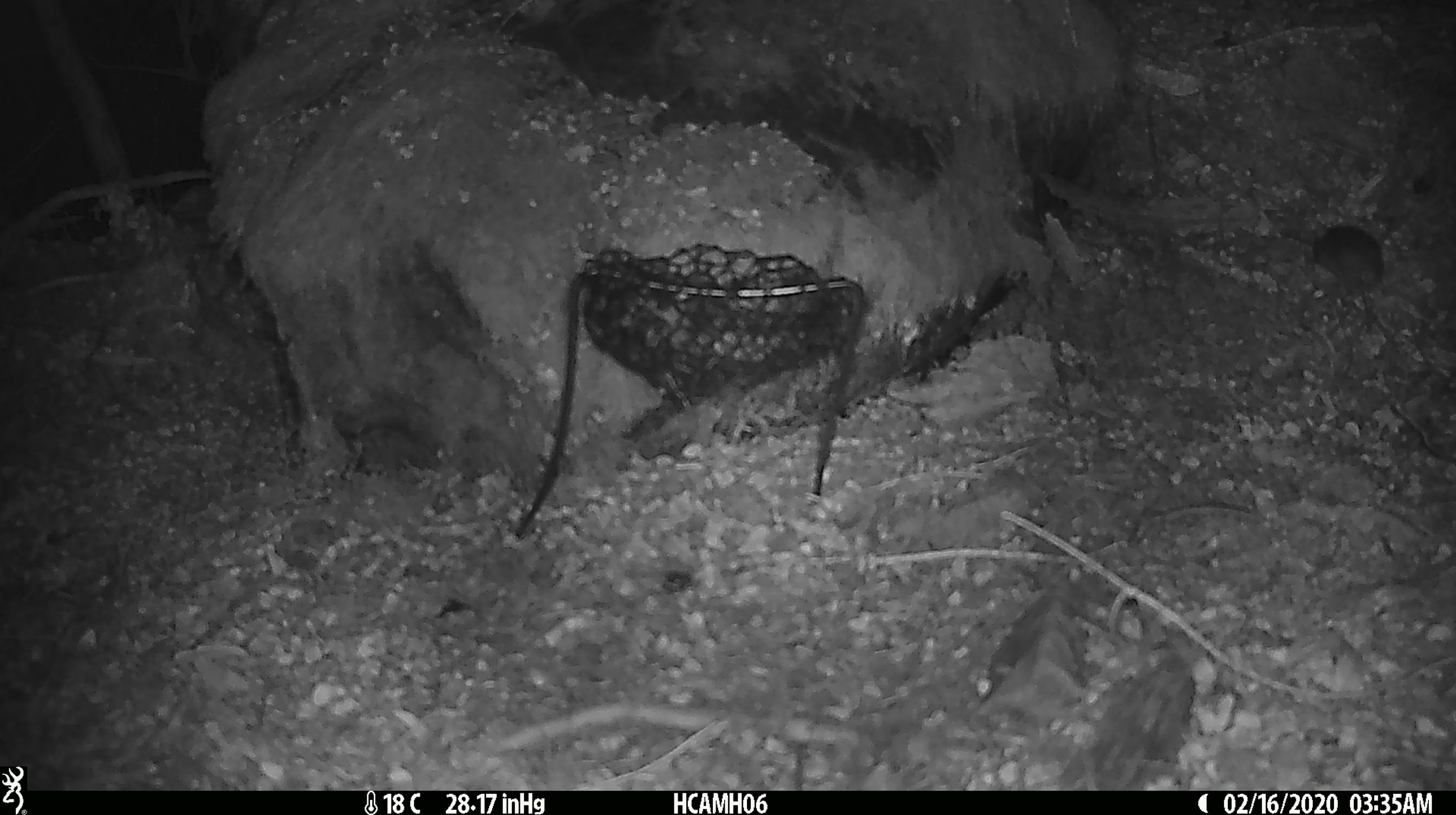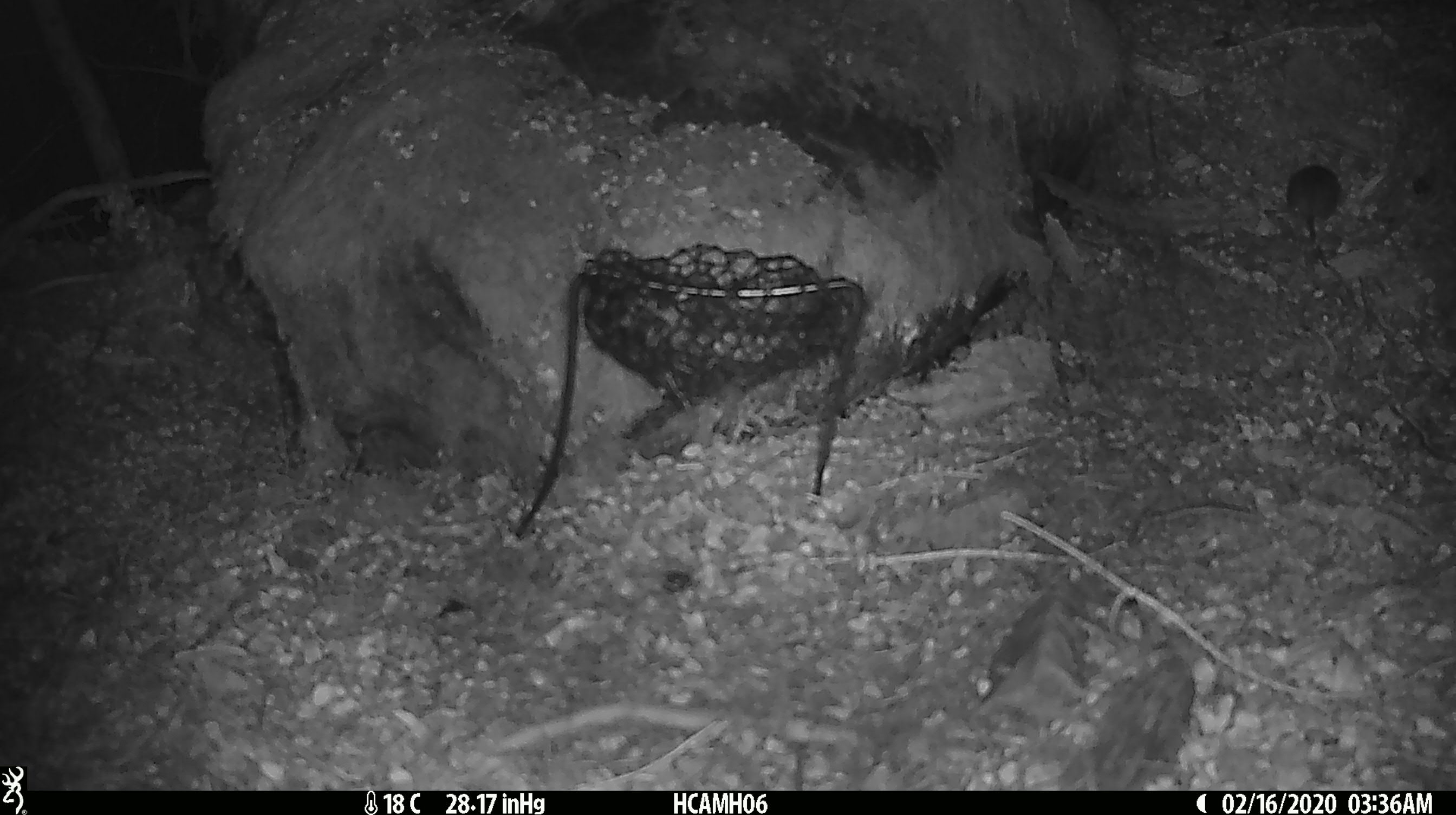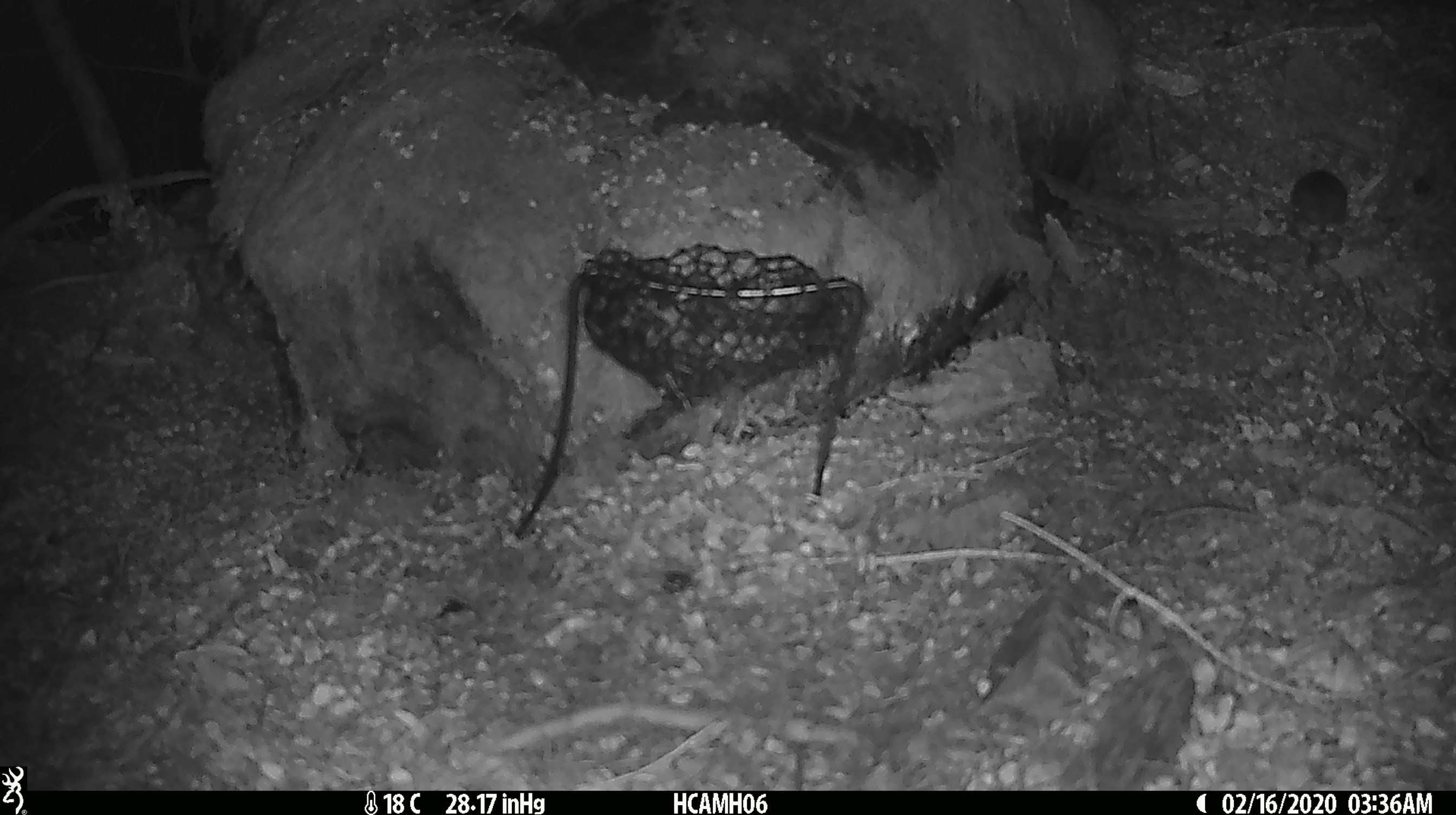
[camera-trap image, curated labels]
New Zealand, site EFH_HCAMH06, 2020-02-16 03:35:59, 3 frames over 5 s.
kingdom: Animalia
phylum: Chordata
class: Mammalia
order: Rodentia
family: Muridae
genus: Mus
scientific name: Mus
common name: mouse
Mouse (Mus).